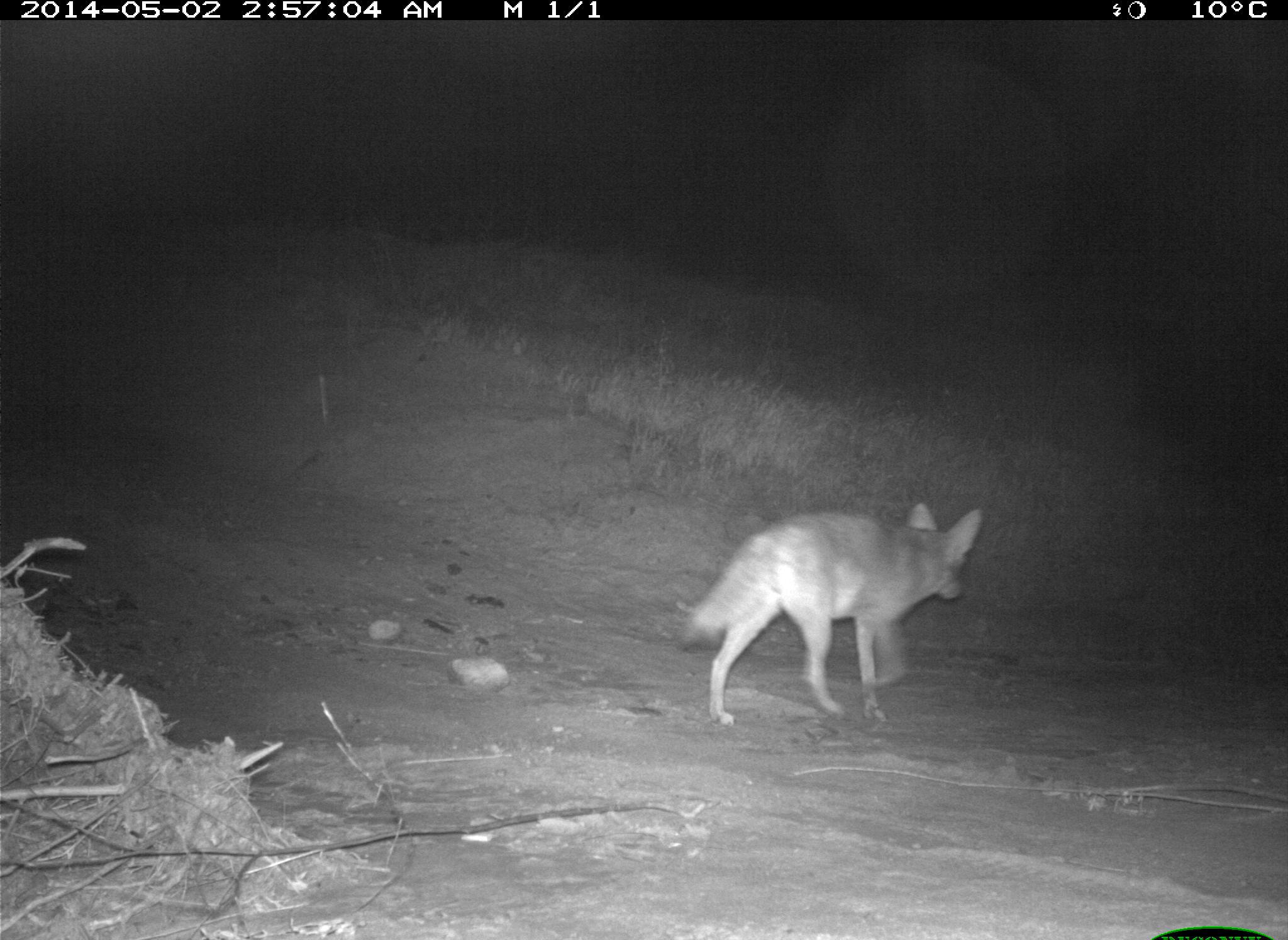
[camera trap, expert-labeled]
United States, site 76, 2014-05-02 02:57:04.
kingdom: Animalia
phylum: Chordata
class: Mammalia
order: Carnivora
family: Canidae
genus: Canis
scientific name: Canis latrans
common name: coyote